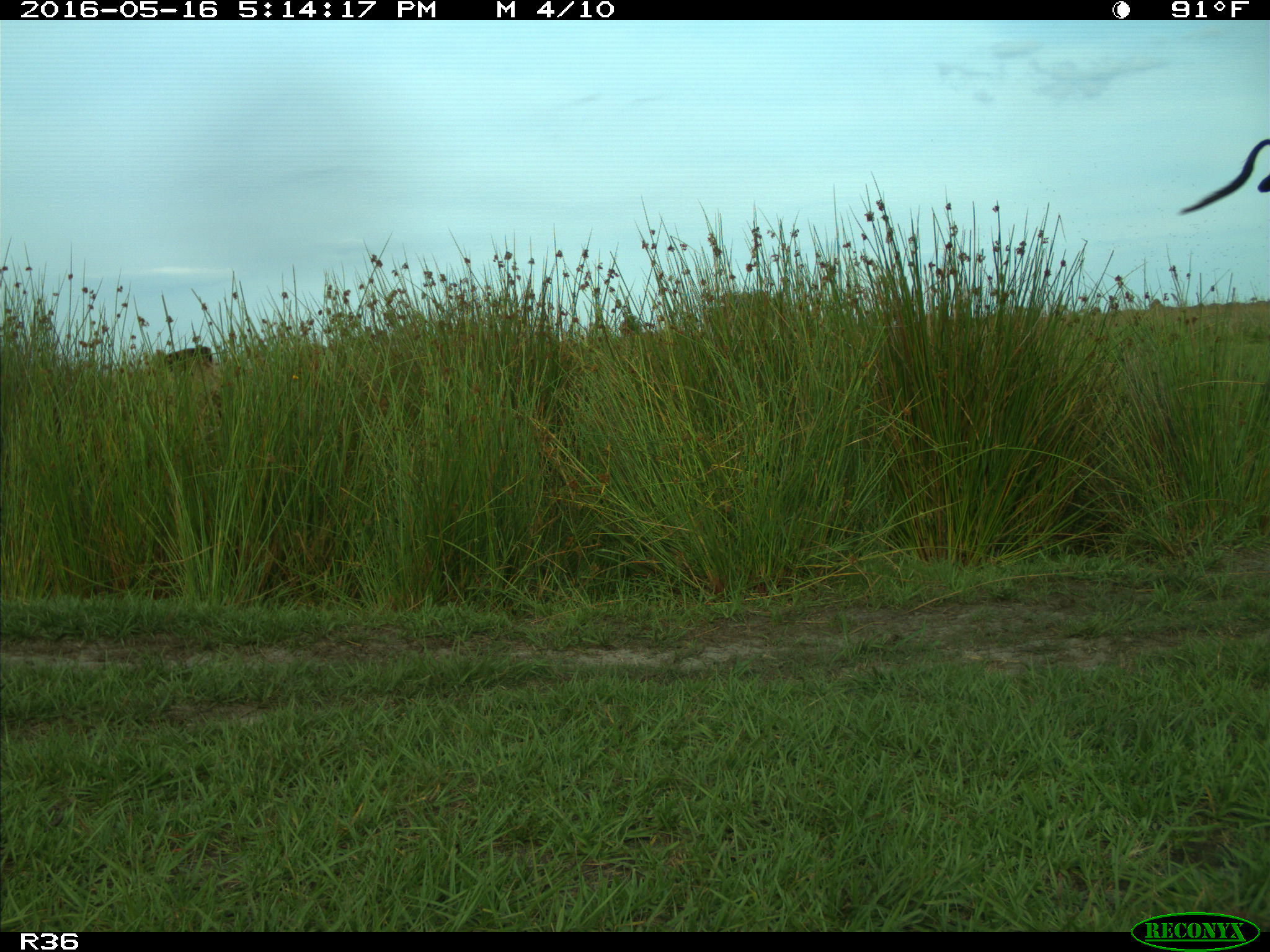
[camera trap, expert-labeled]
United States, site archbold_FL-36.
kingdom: Animalia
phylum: Chordata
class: Mammalia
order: Artiodactyla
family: Bovidae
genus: Bos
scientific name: Bos taurus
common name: domestic cow